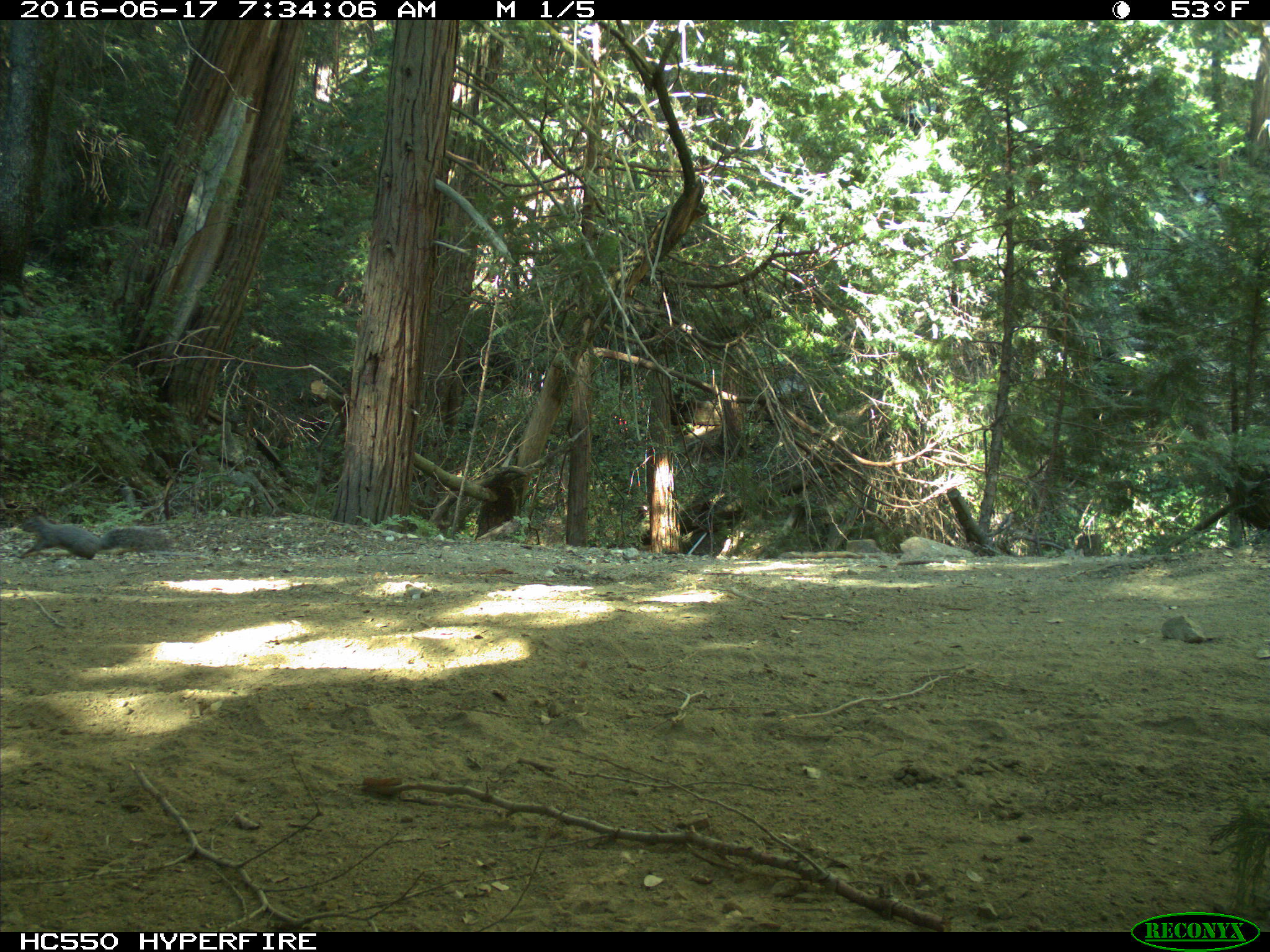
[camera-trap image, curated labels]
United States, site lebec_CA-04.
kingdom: Animalia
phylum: Chordata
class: Mammalia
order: Rodentia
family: Sciuridae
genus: Sciurus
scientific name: Sciurus carolinensis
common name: eastern gray squirrel